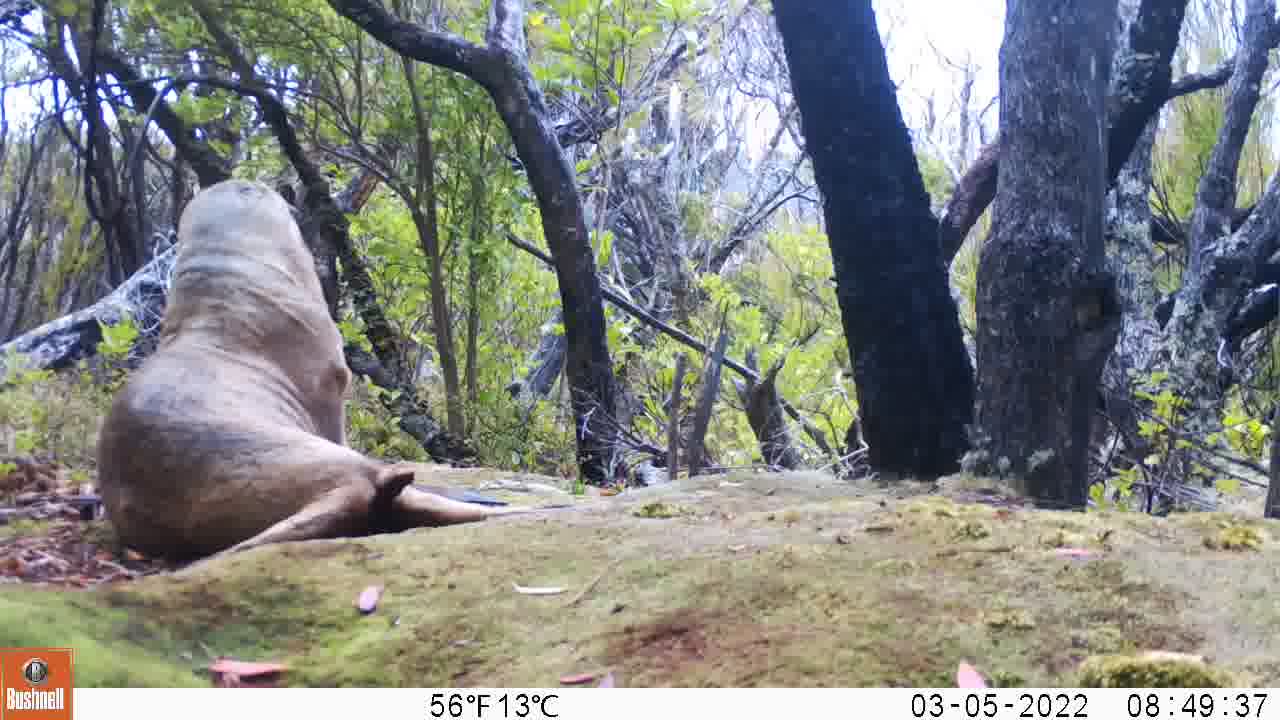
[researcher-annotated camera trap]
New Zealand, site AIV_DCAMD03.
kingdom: Animalia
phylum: Chordata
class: Mammalia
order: Carnivora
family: Otariidae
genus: Phocarctos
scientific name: Phocarctos hookeri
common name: new zealand sea lion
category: sealion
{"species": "sealion (new zealand sea lion) (Phocarctos hookeri)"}